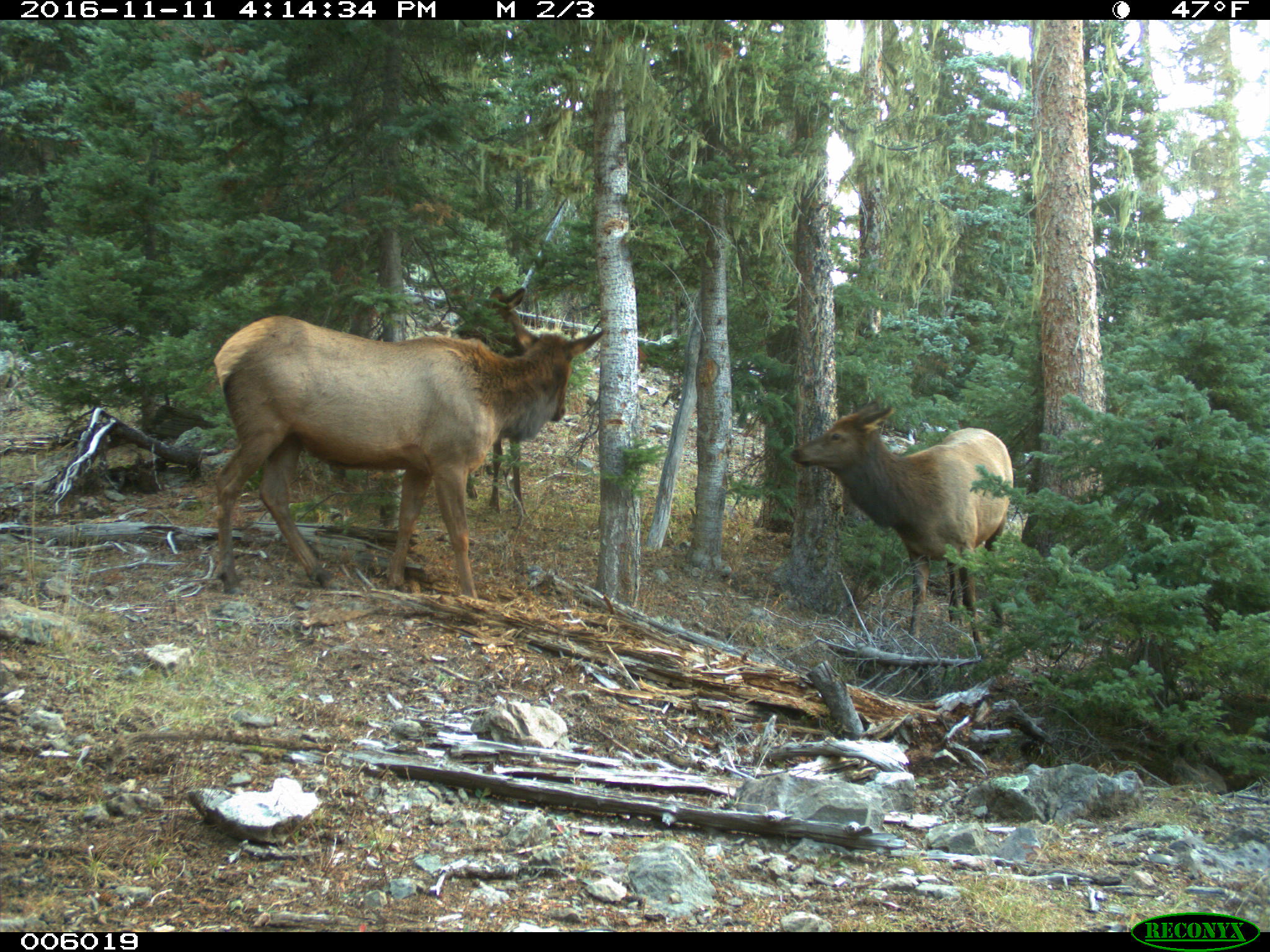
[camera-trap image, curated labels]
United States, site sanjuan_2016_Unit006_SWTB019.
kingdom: Animalia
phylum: Chordata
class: Mammalia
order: Artiodactyla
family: Cervidae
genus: Cervus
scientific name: Cervus elaphus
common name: red deer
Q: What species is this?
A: Cervus elaphus (red deer).